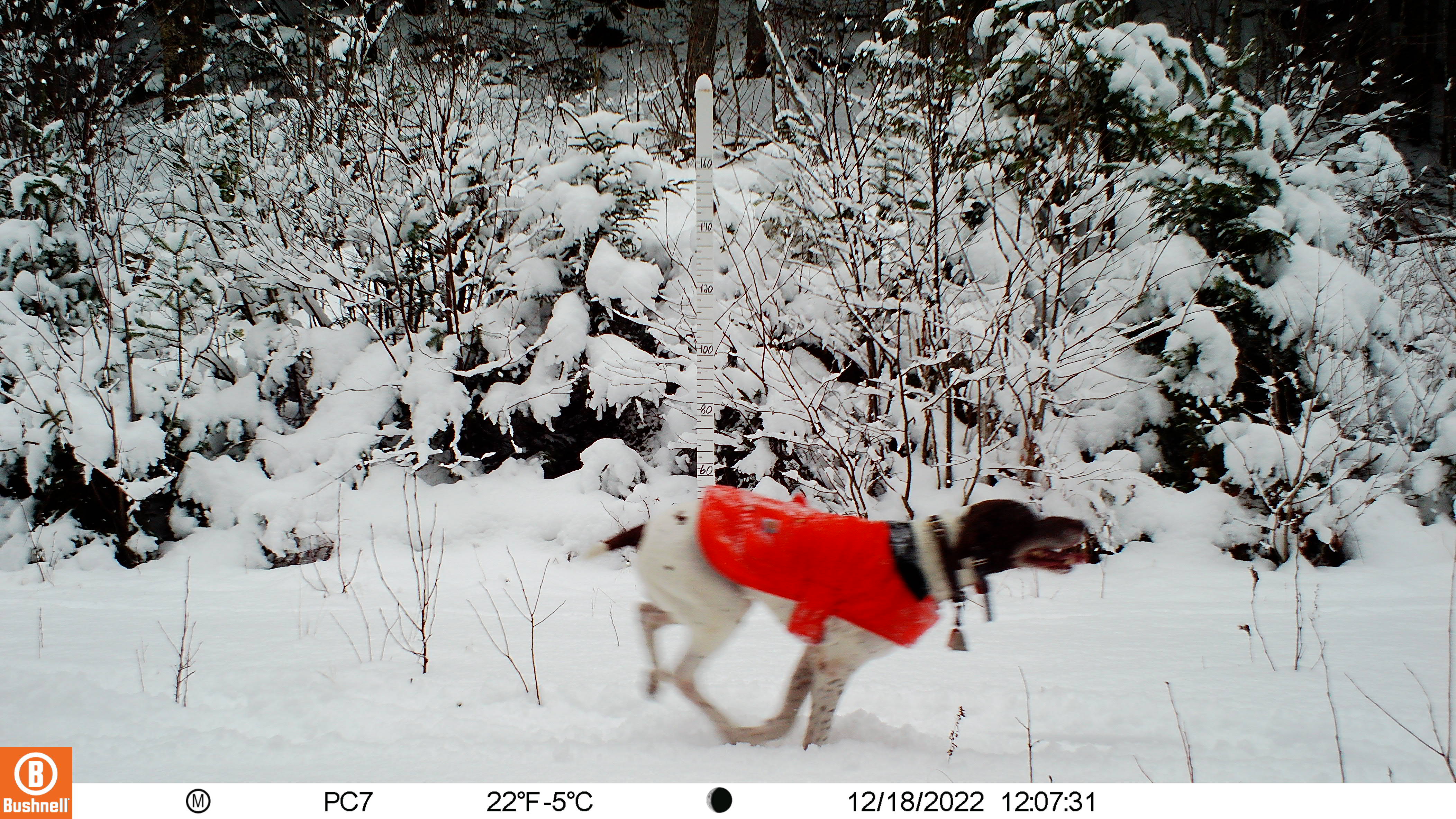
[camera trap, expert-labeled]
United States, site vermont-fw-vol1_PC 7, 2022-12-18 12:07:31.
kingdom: Animalia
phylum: Chordata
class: Mammalia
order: Carnivora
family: Canidae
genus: Canis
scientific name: Canis familiaris familiaris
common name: domestic dog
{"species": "domestic dog (Canis familiaris familiaris)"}